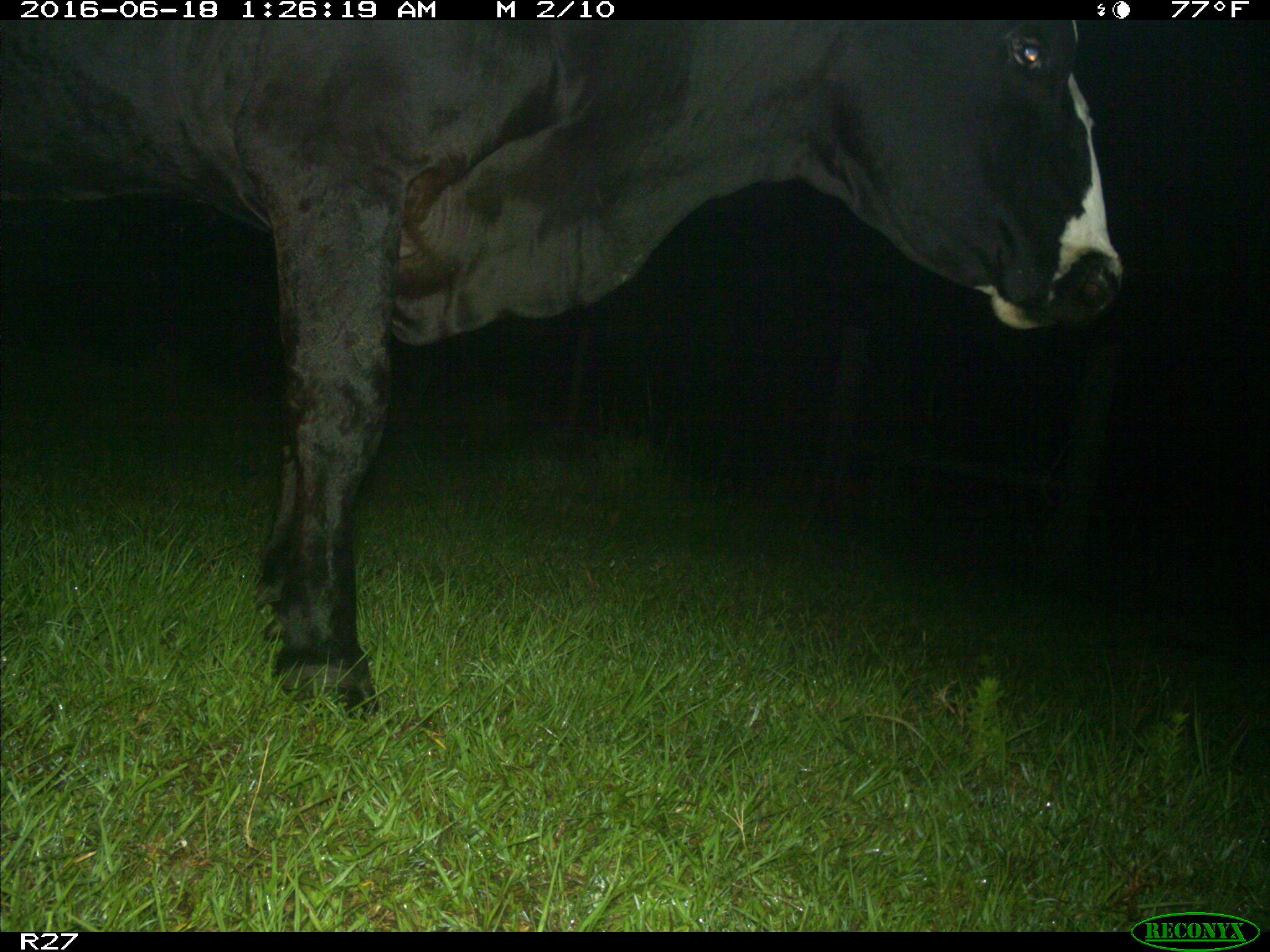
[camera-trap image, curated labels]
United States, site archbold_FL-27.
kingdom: Animalia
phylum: Chordata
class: Mammalia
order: Artiodactyla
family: Bovidae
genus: Bos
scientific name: Bos taurus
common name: domestic cow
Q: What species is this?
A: Bos taurus (domestic cow).